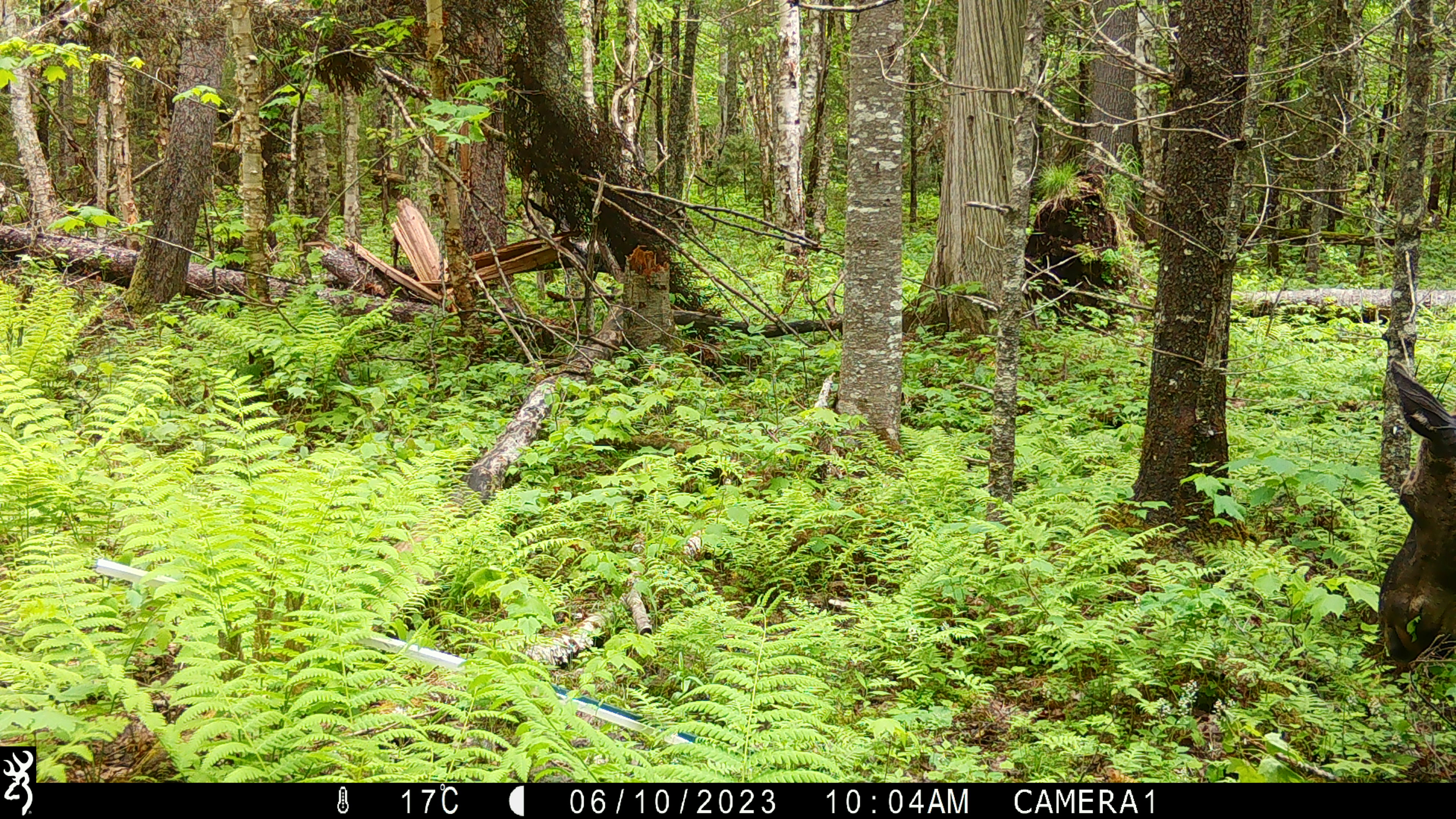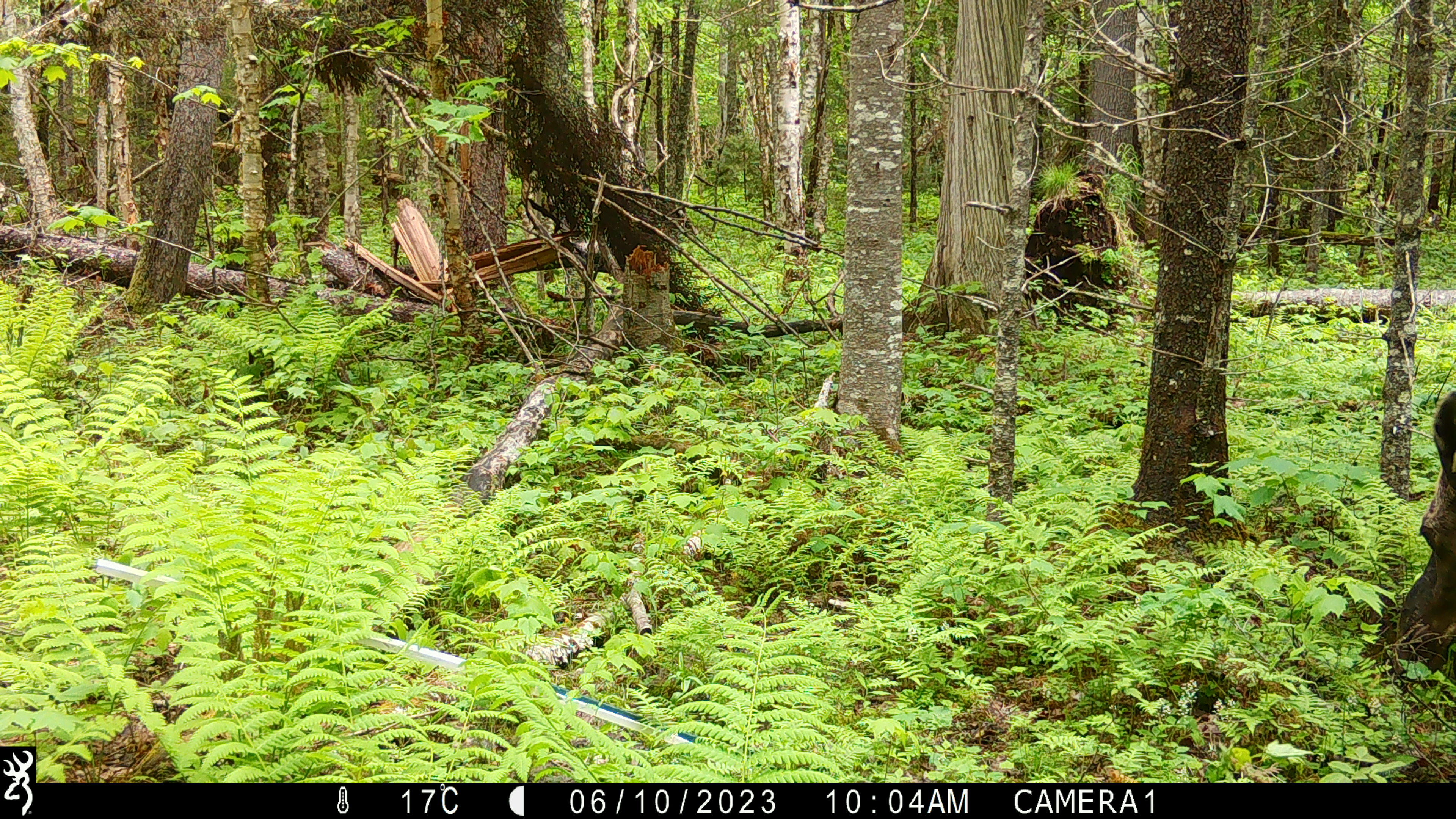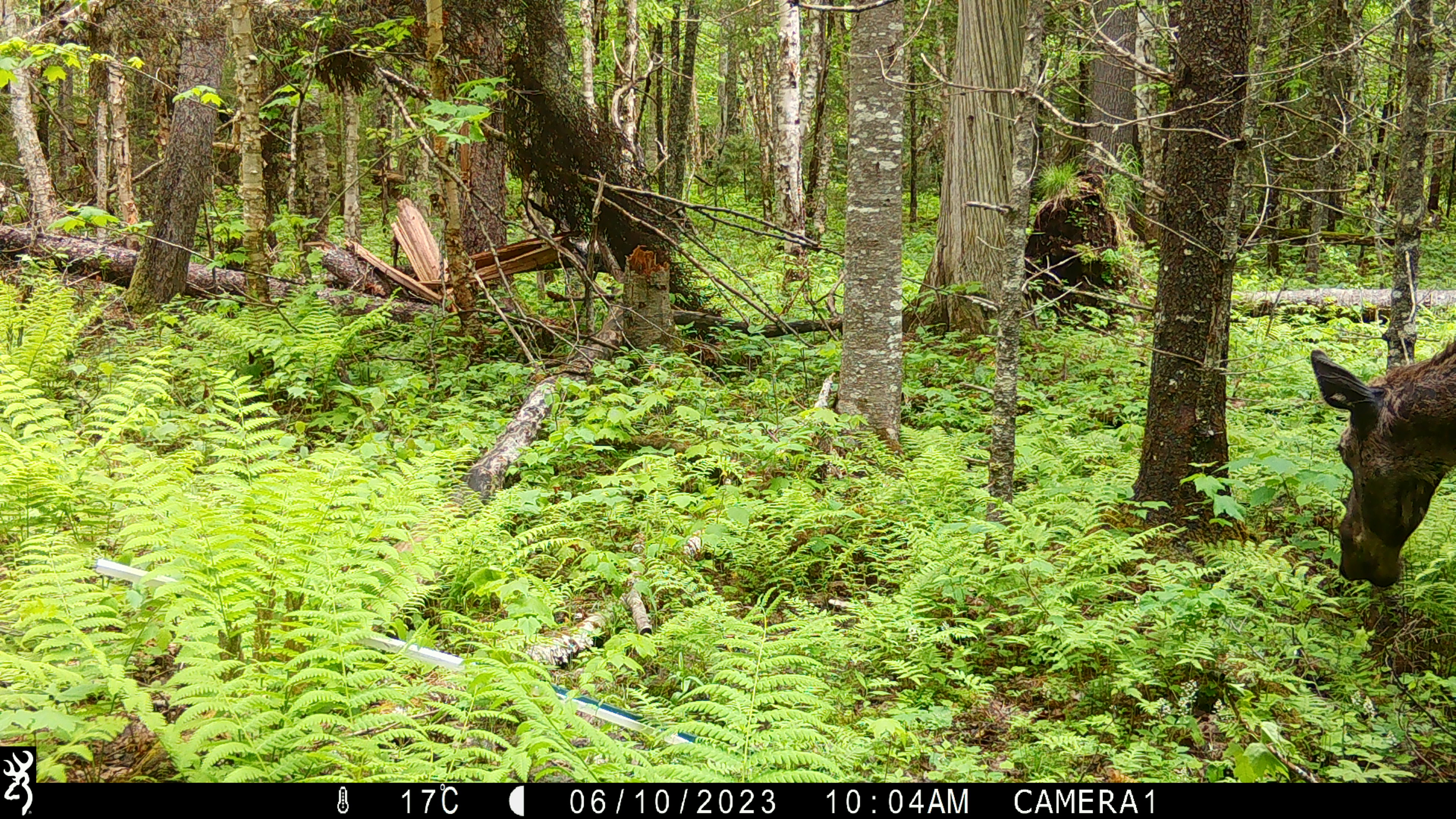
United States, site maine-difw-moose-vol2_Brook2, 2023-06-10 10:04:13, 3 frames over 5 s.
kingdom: Animalia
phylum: Chordata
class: Mammalia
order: Artiodactyla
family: Cervidae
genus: Alces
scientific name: Alces alces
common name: moose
Moose (Alces alces).